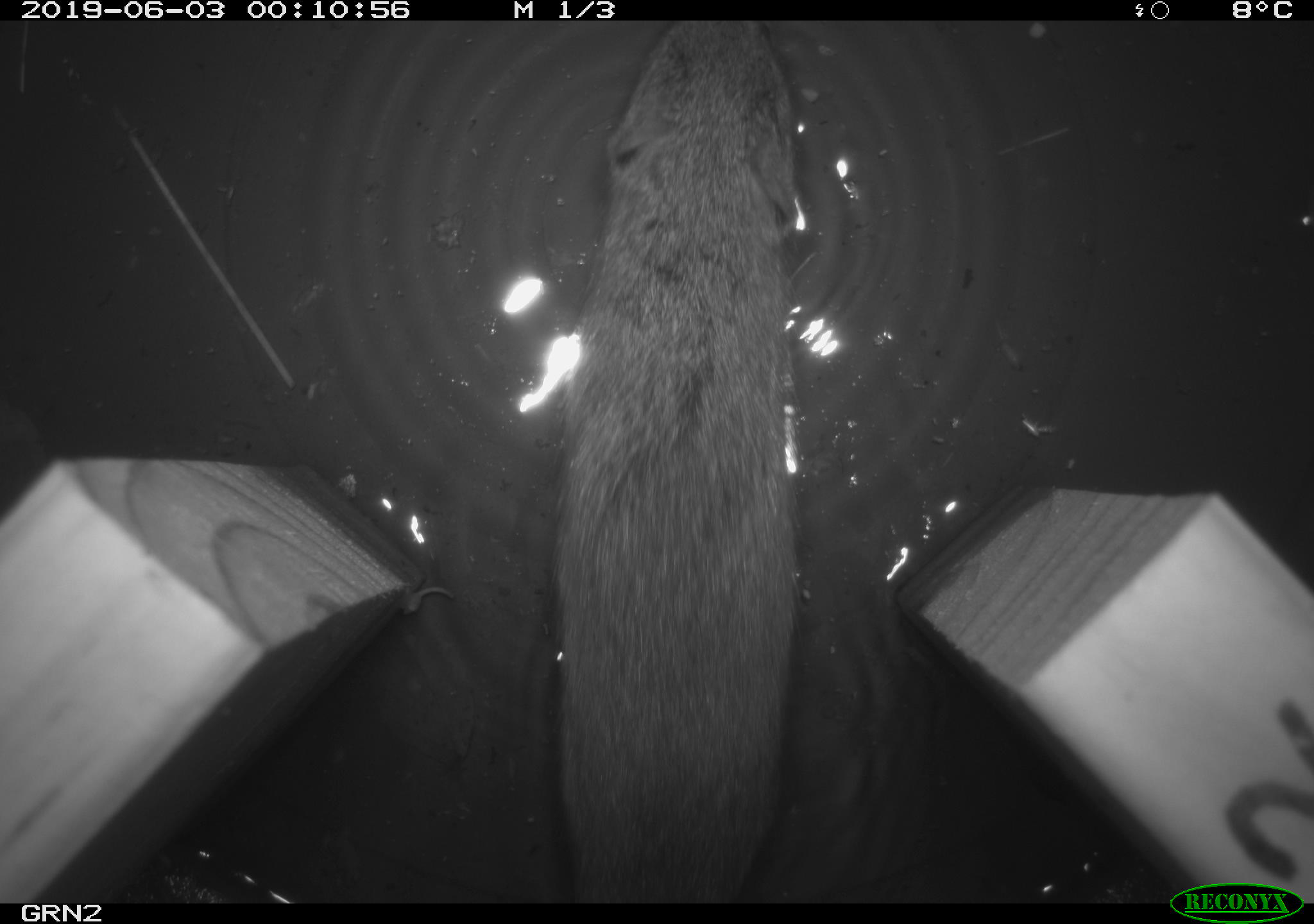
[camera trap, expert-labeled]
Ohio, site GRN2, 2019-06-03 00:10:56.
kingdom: Animalia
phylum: Chordata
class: Mammalia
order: Rodentia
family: Cricetidae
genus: Microtus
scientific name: Microtus pennsylvanicus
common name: meadow vole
Meadow vole (Microtus pennsylvanicus).